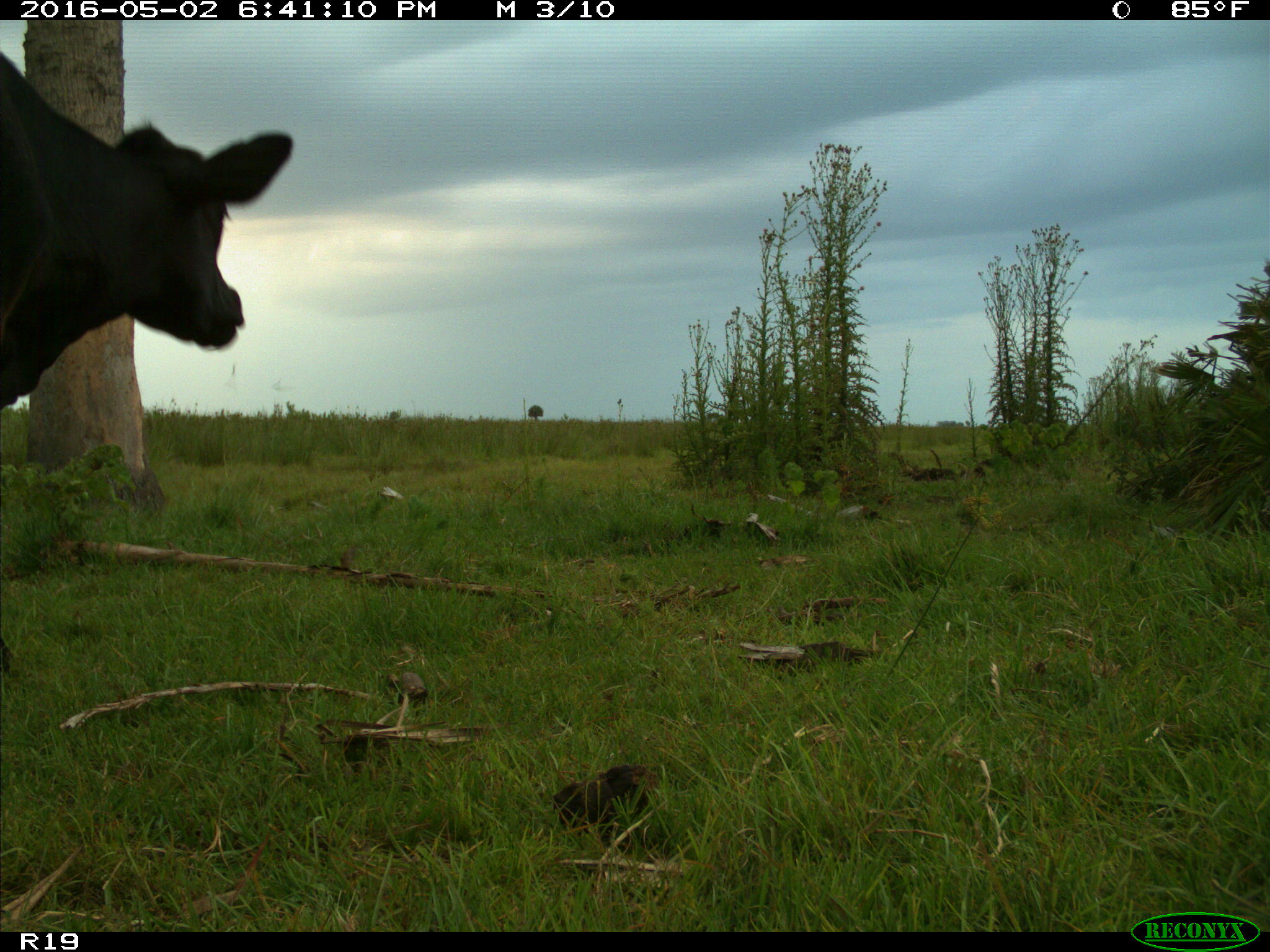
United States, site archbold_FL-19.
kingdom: Animalia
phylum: Chordata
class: Mammalia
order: Artiodactyla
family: Bovidae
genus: Bos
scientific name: Bos taurus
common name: domestic cow